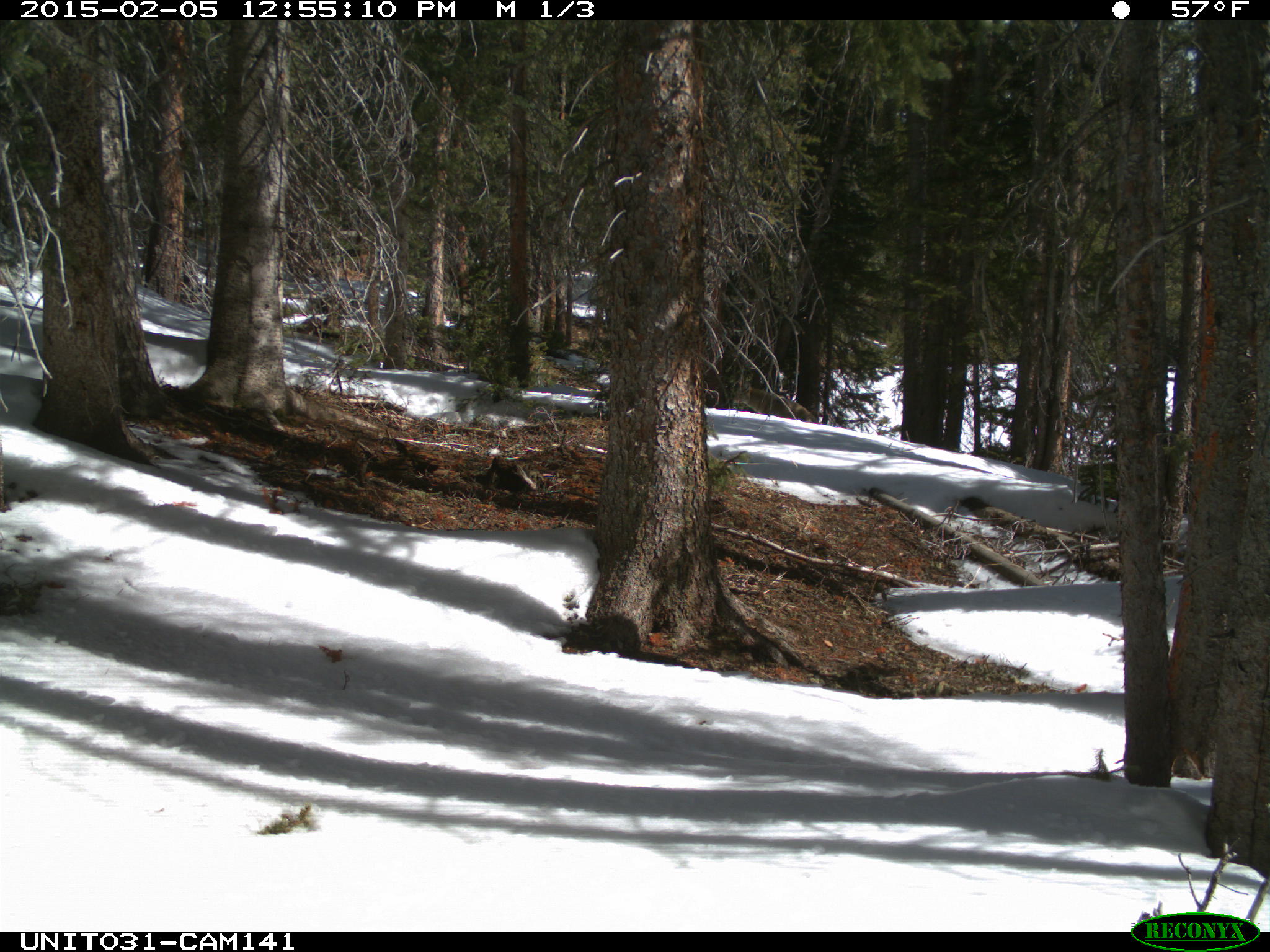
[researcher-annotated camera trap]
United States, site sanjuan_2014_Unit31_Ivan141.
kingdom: Animalia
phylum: Chordata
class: Mammalia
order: Carnivora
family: Canidae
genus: Canis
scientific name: Canis latrans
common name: coyote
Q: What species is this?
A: Canis latrans (coyote).